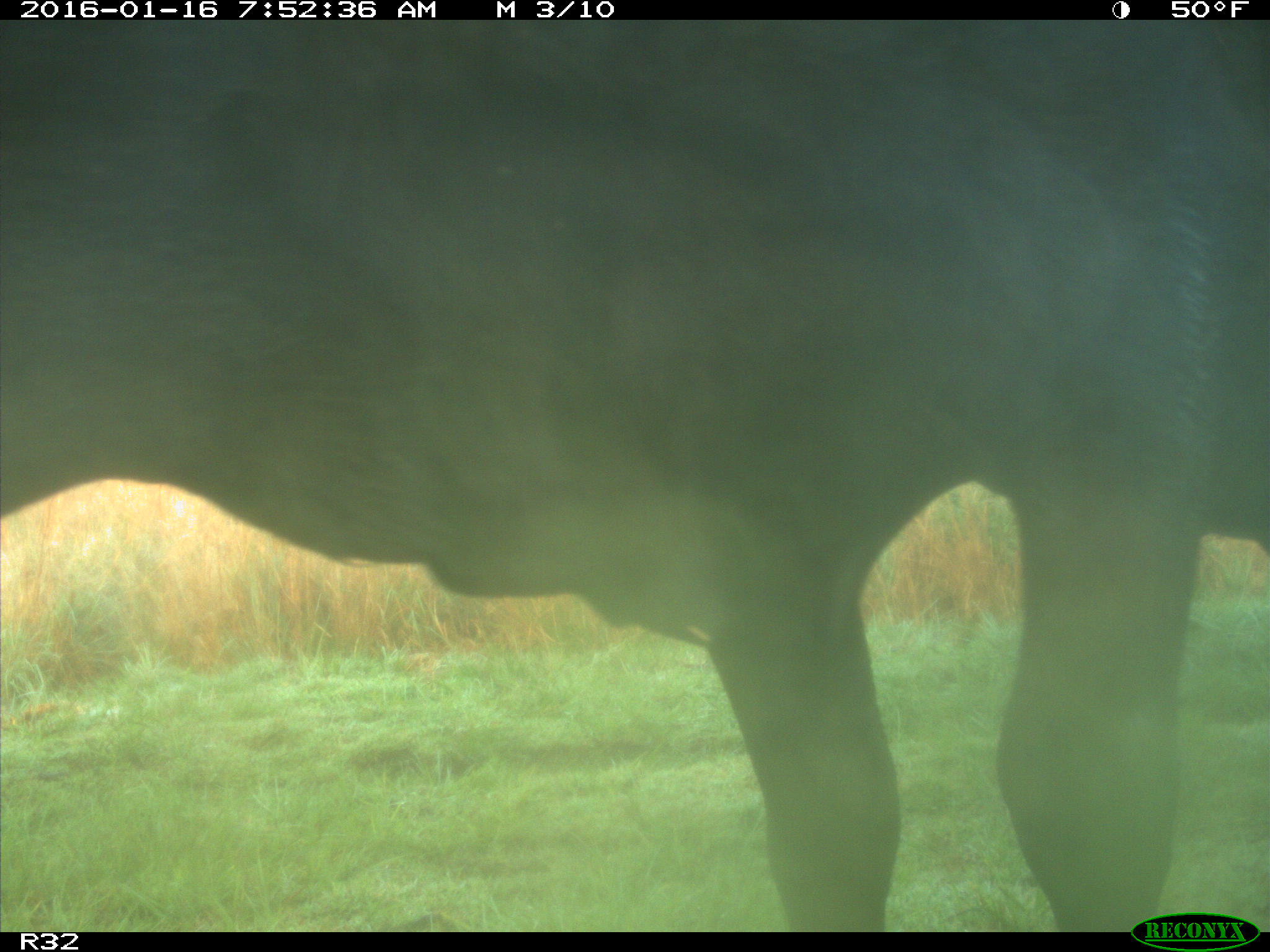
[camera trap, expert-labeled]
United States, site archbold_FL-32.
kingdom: Animalia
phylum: Chordata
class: Mammalia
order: Artiodactyla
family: Bovidae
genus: Bos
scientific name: Bos taurus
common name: domestic cow